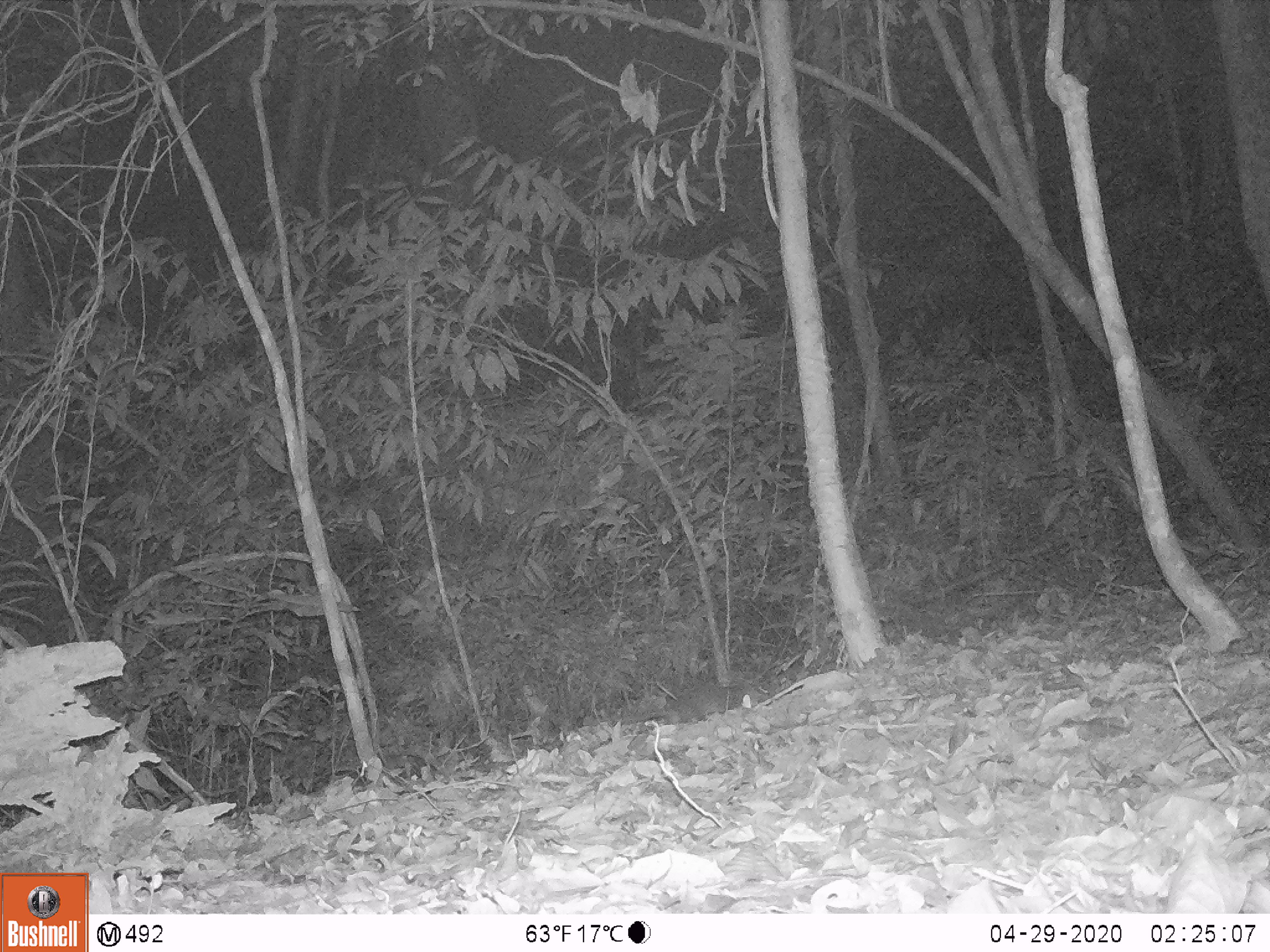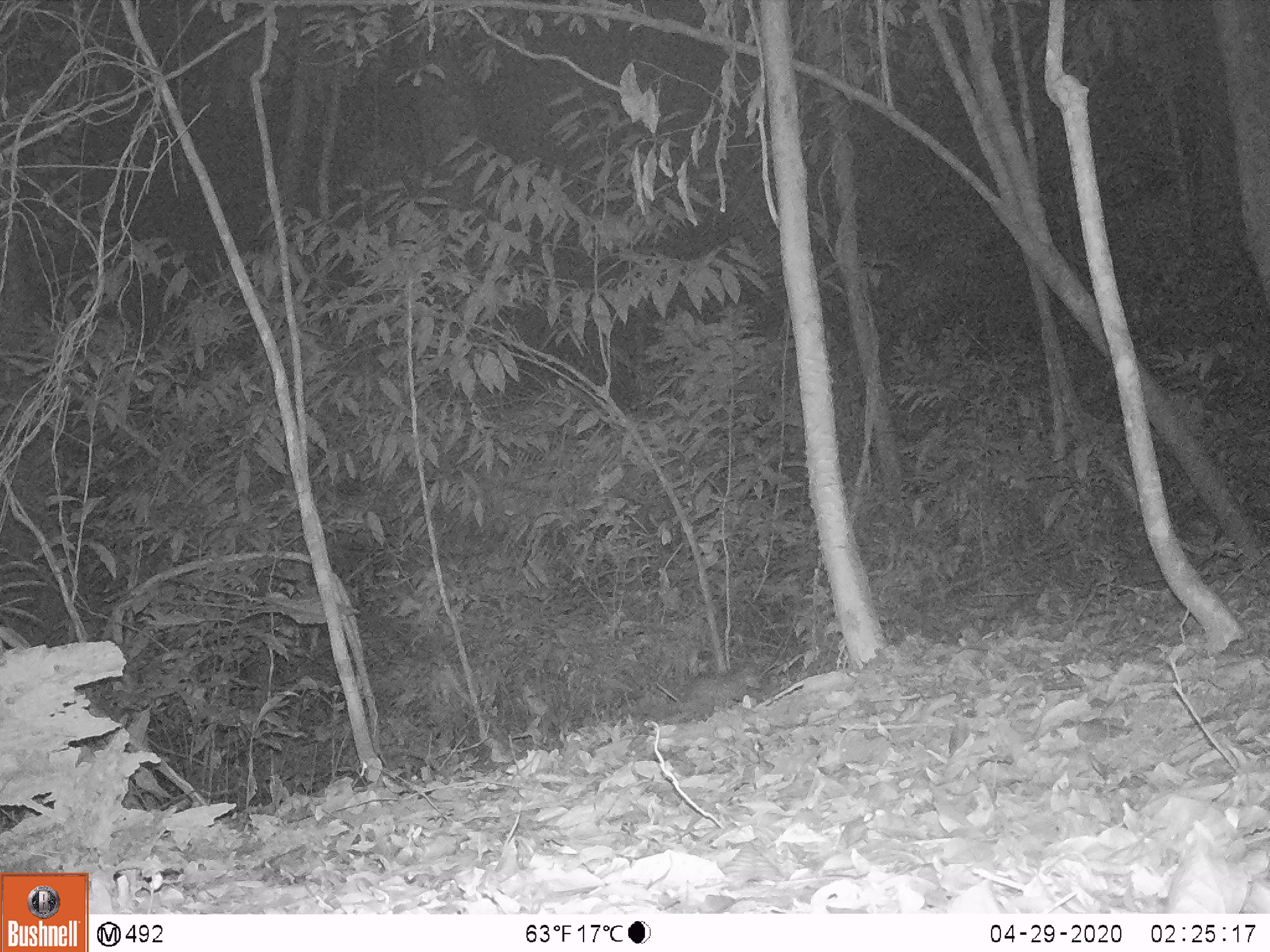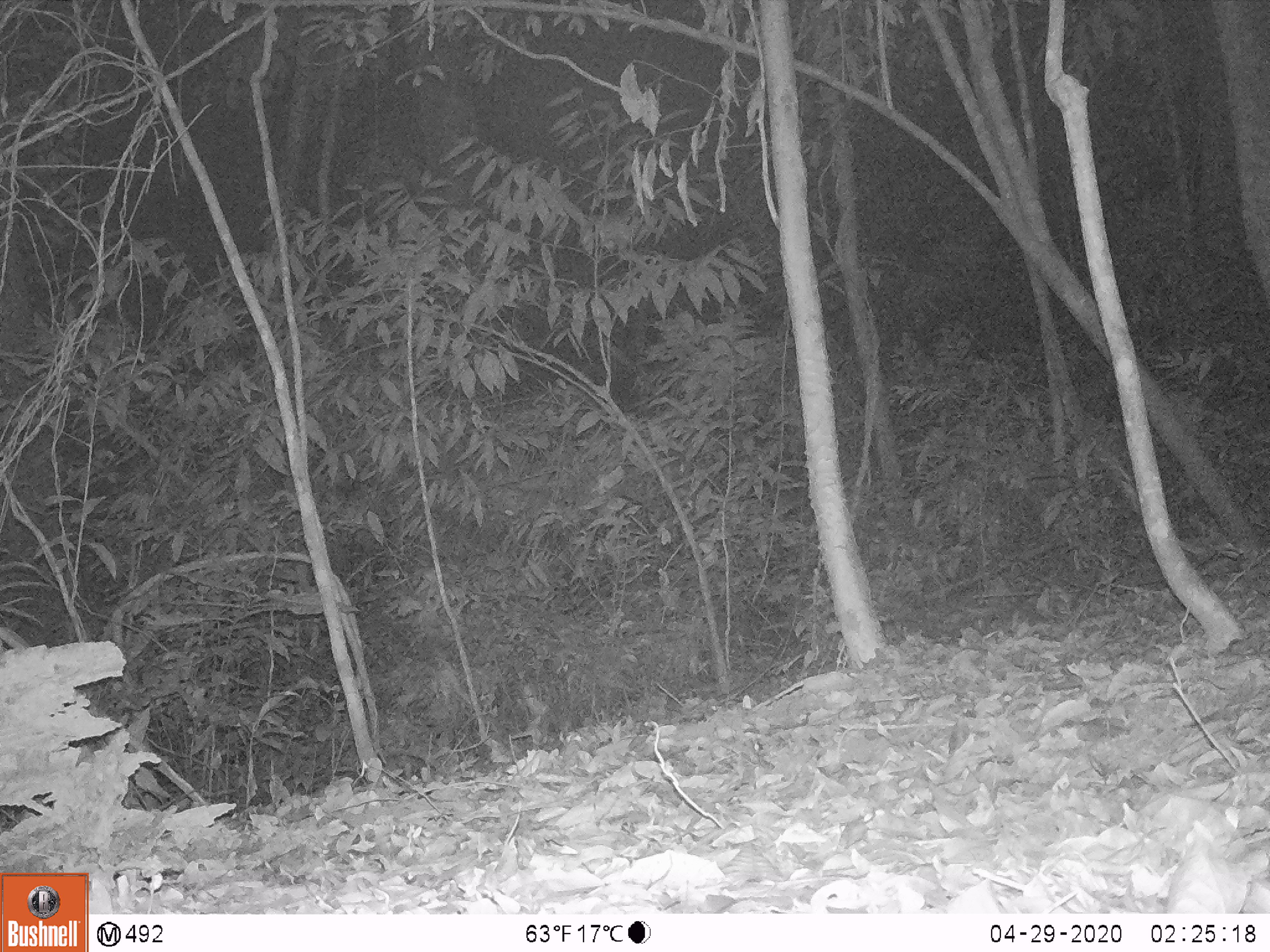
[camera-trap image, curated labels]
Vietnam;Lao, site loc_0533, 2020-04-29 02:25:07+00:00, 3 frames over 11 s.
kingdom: Animalia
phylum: Chordata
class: Mammalia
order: Artiodactyla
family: Cervidae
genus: Rusa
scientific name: Rusa unicolor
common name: sambar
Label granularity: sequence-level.